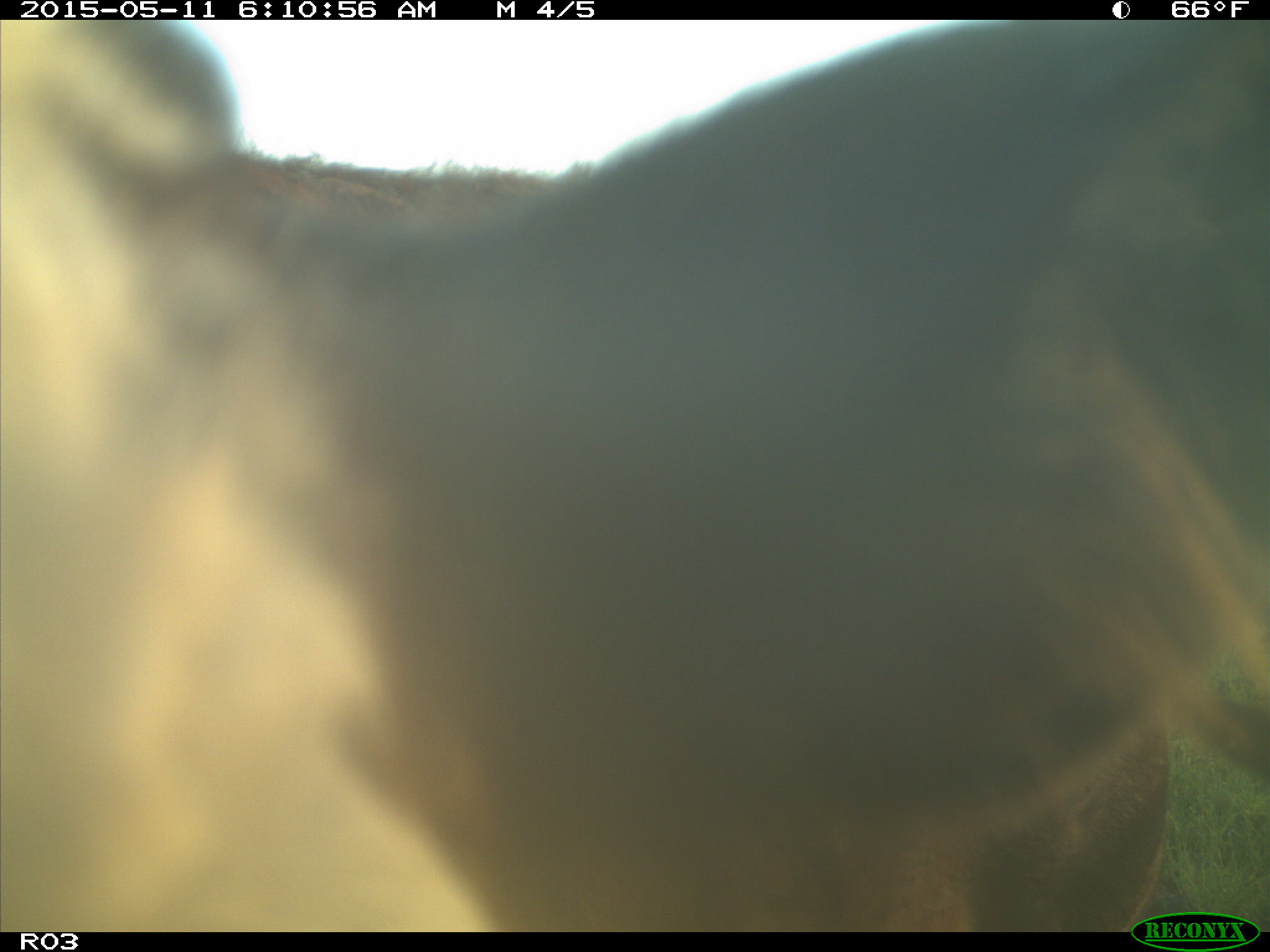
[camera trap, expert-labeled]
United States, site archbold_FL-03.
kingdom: Animalia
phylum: Chordata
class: Mammalia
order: Artiodactyla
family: Bovidae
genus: Bos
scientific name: Bos taurus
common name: domestic cow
Bos taurus (domestic cow).